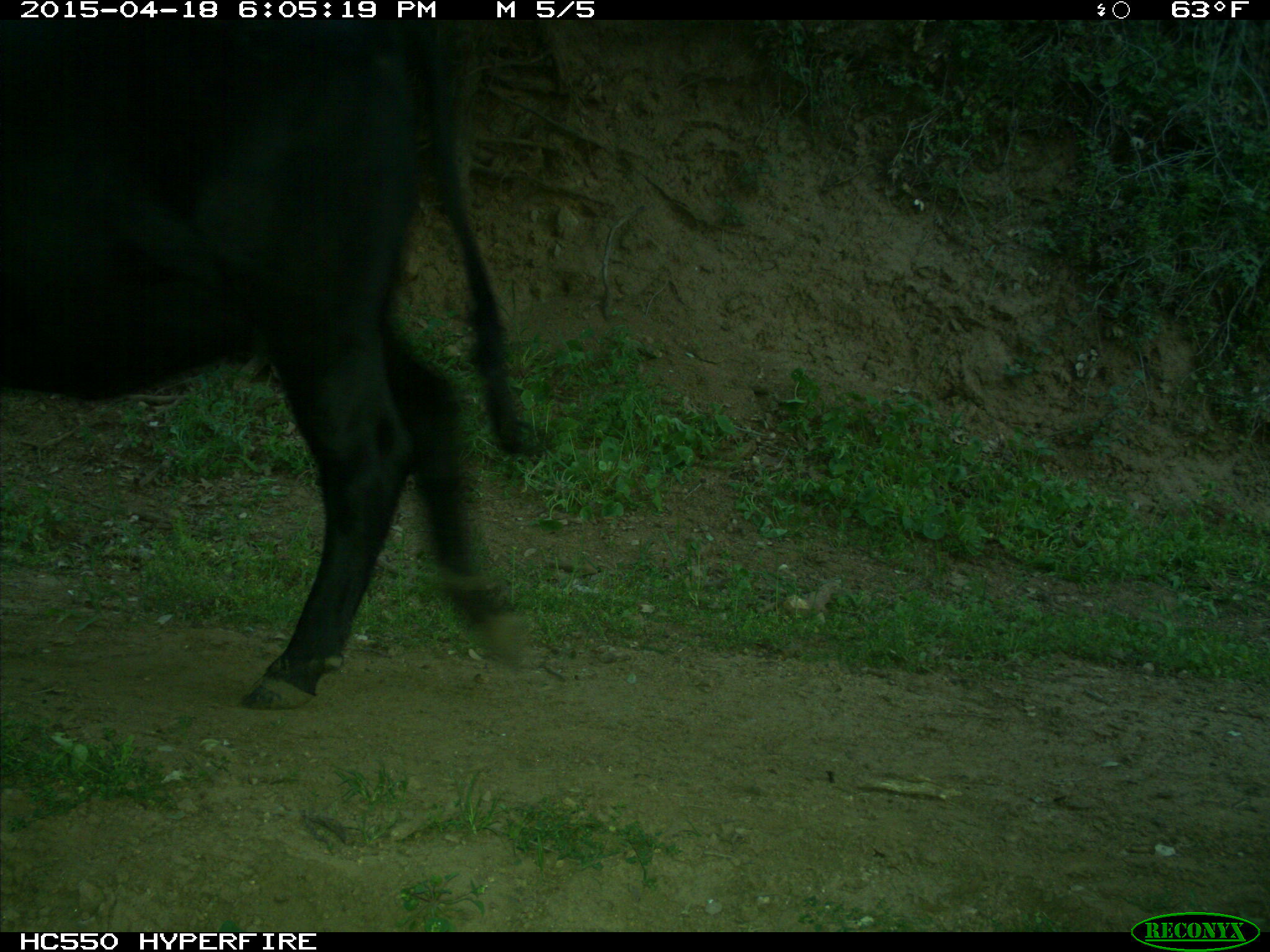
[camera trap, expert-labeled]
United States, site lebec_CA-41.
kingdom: Animalia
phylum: Chordata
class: Mammalia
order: Artiodactyla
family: Bovidae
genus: Bos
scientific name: Bos taurus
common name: domestic cow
Bos taurus (domestic cow).